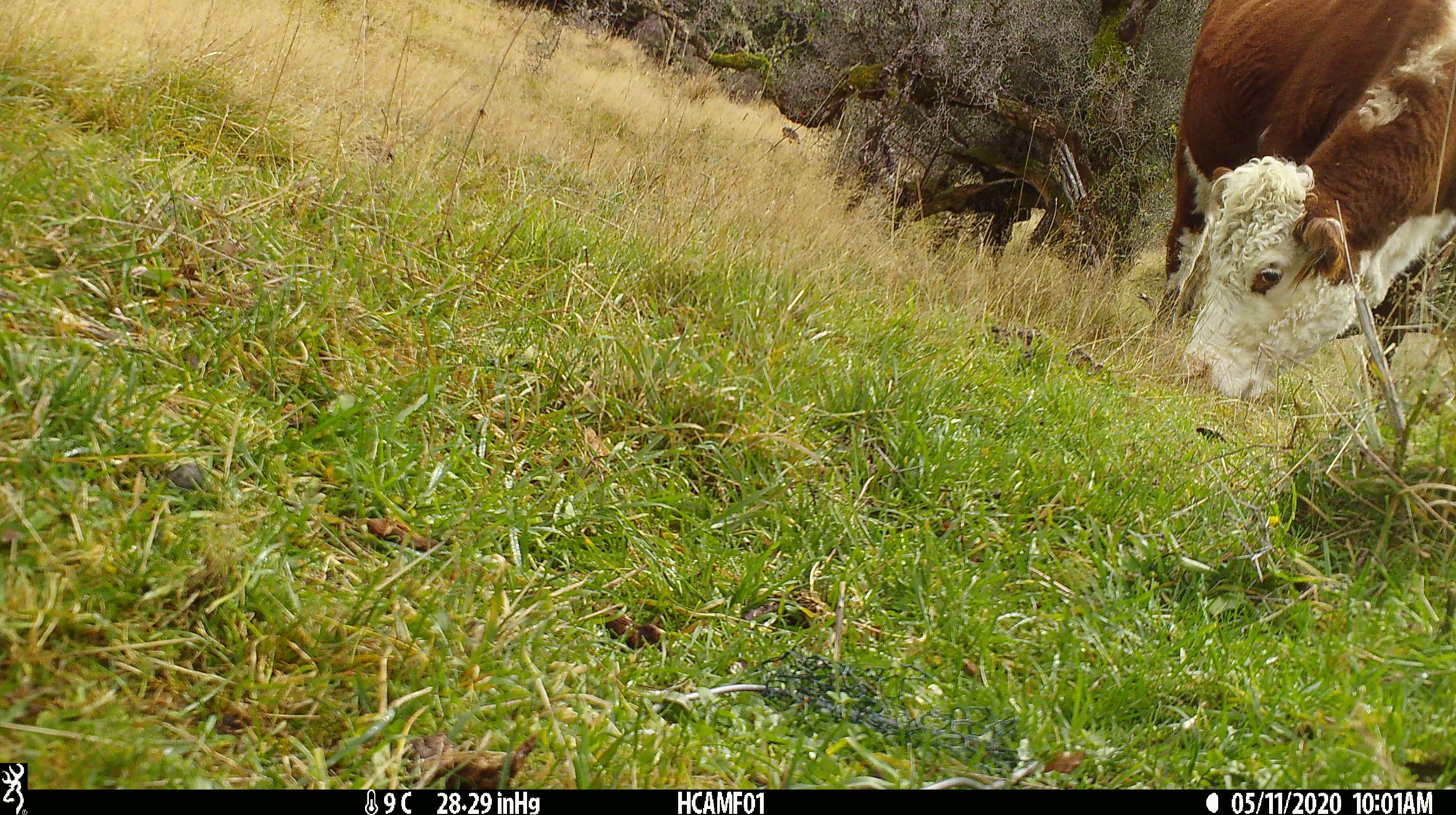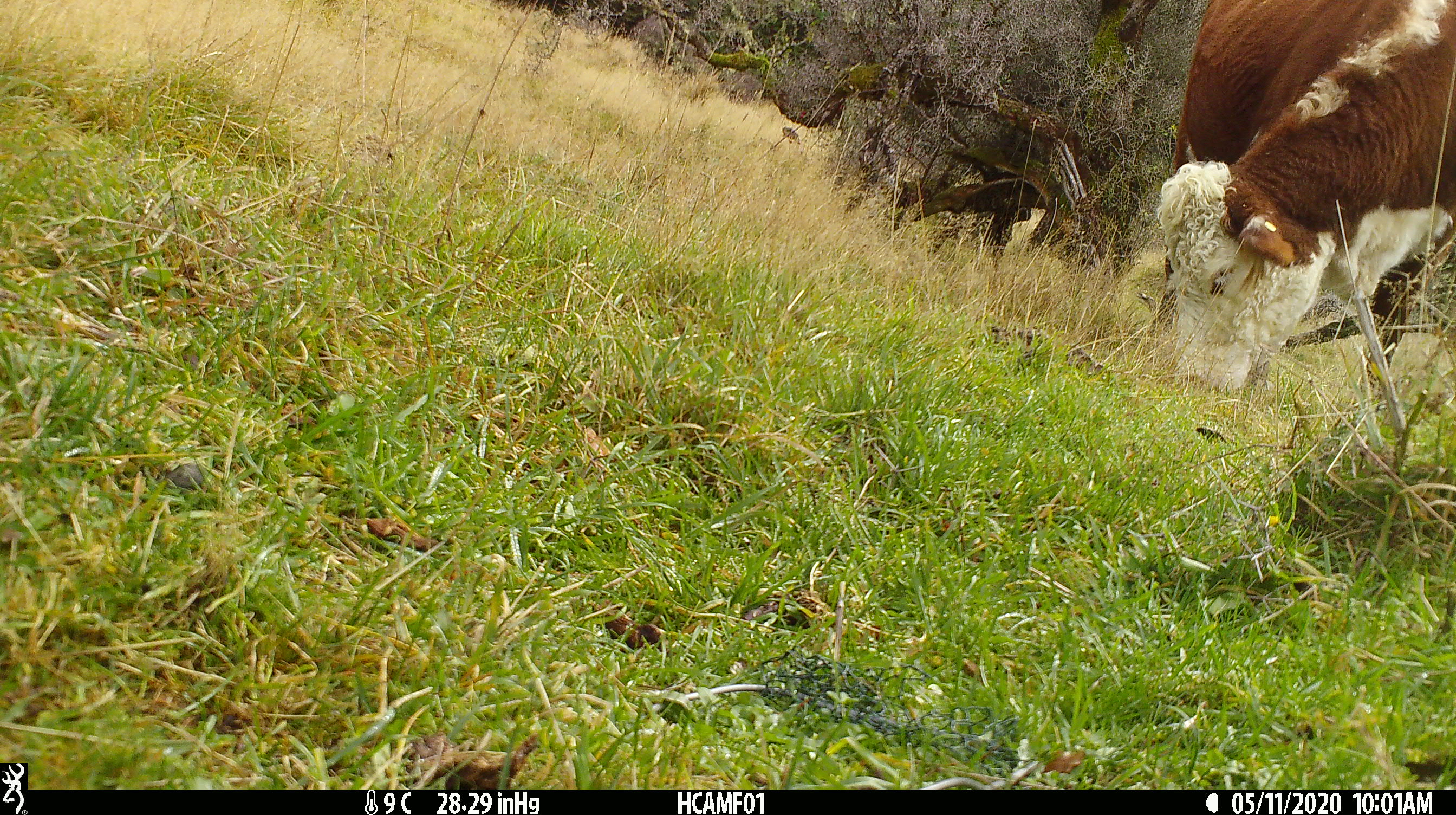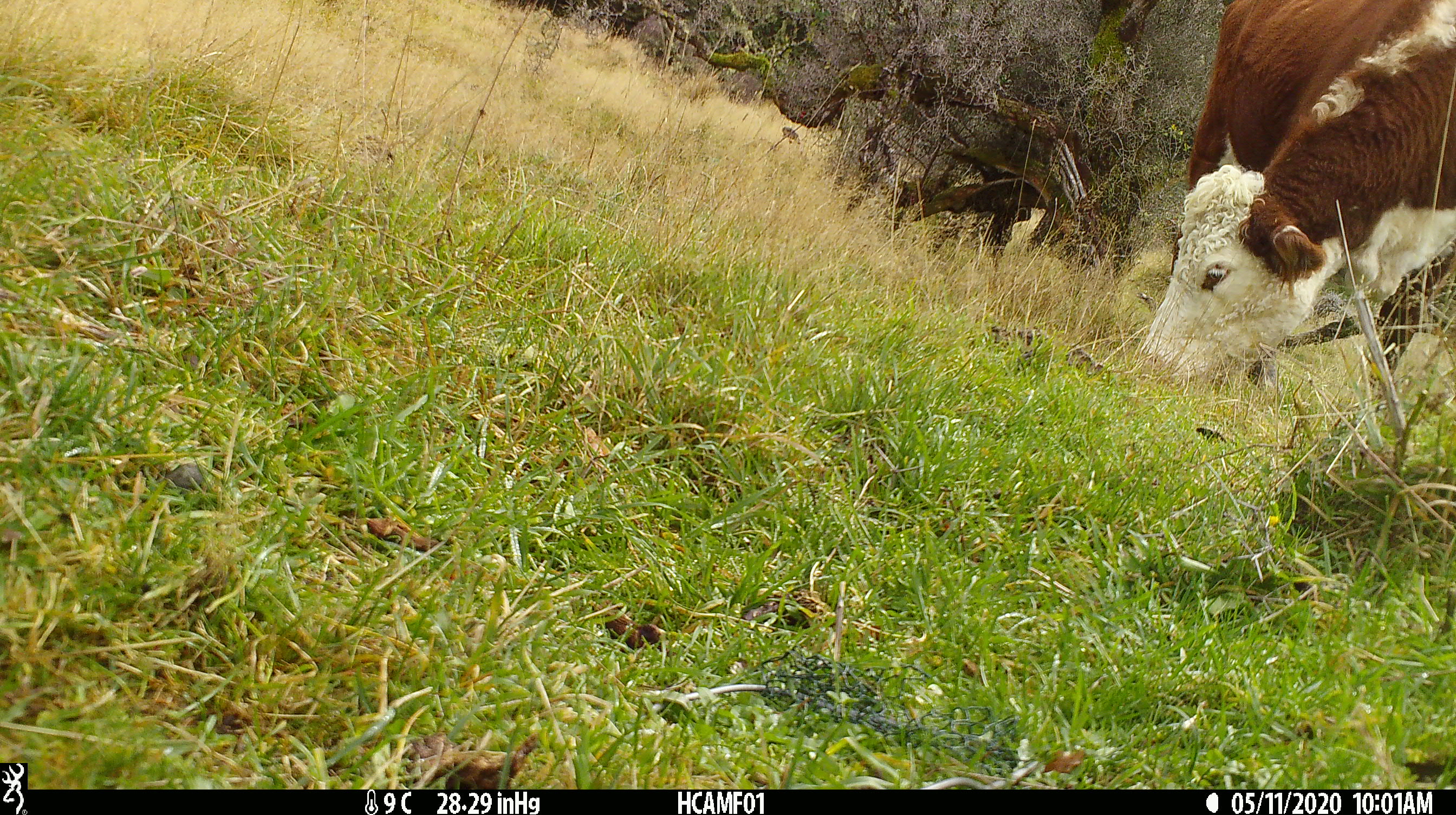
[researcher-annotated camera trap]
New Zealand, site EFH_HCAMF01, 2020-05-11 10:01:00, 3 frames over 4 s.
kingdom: Animalia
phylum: Chordata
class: Mammalia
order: Artiodactyla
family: Bovidae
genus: Bos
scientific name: Bos taurus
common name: domestic cow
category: cow